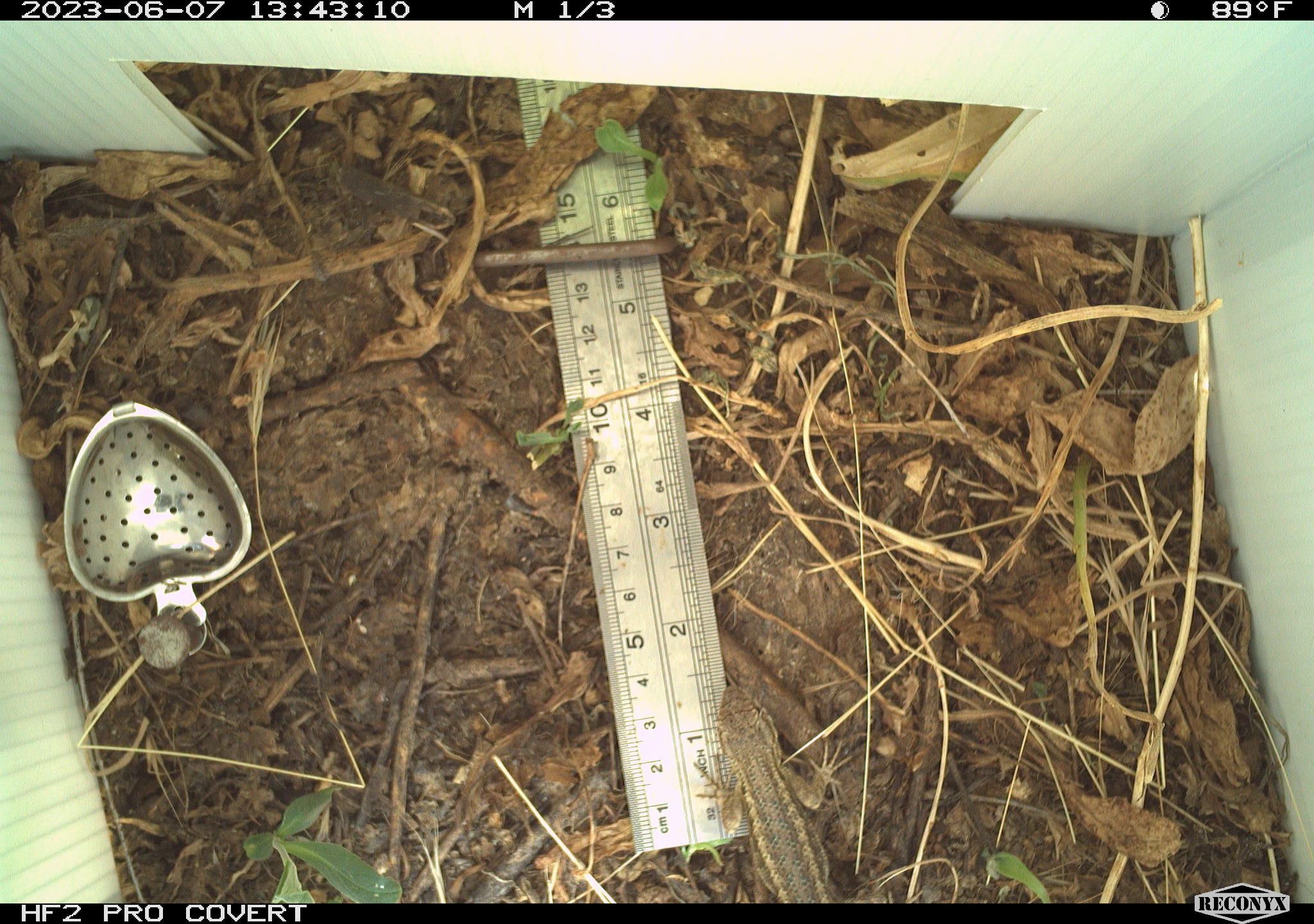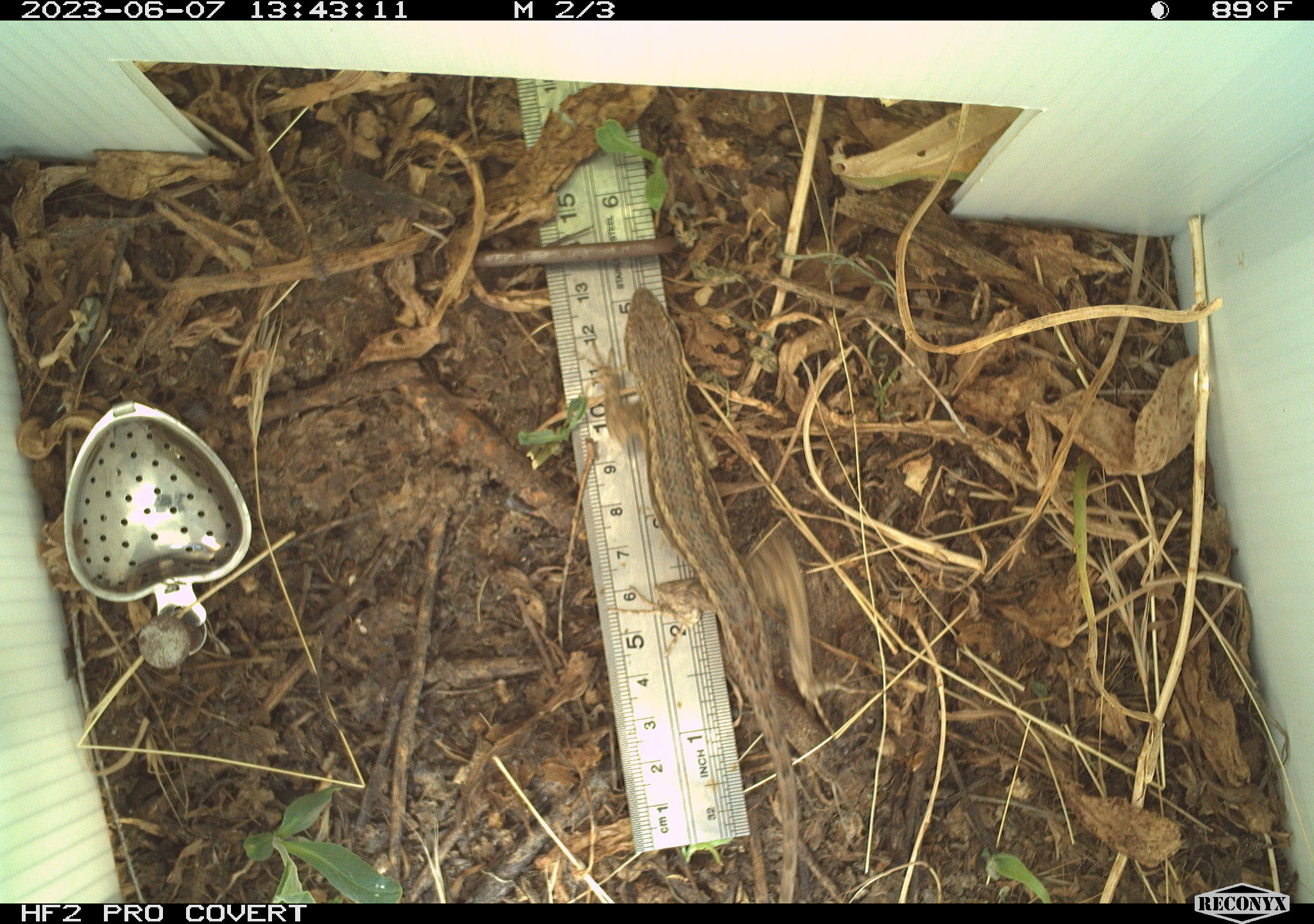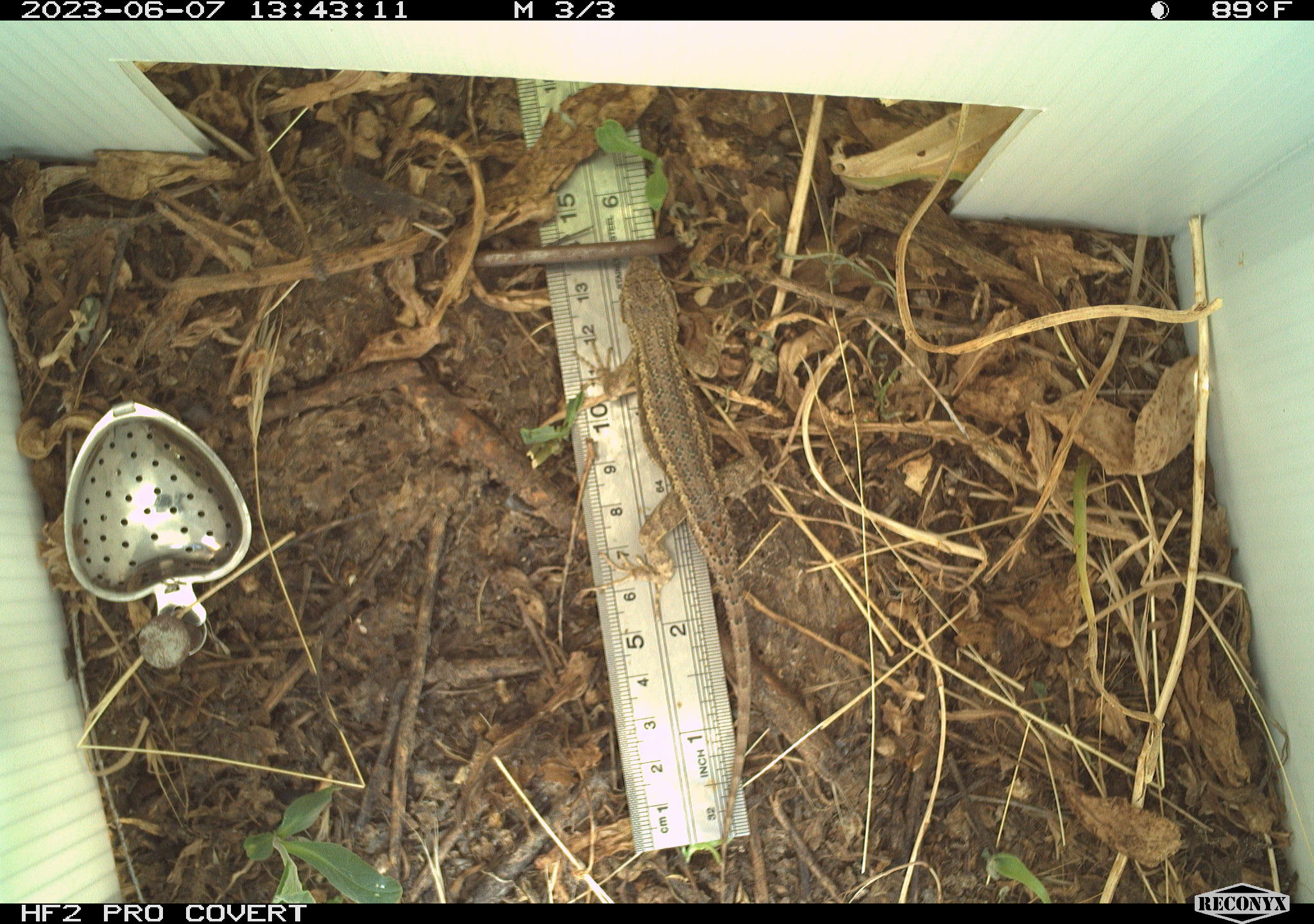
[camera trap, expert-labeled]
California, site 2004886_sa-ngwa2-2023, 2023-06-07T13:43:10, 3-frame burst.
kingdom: Animalia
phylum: Chordata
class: Reptilia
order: Squamata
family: Phrynosomatidae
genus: Sceloporus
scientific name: Sceloporus occidentalis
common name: western fence lizard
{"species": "western fence lizard (Sceloporus occidentalis)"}